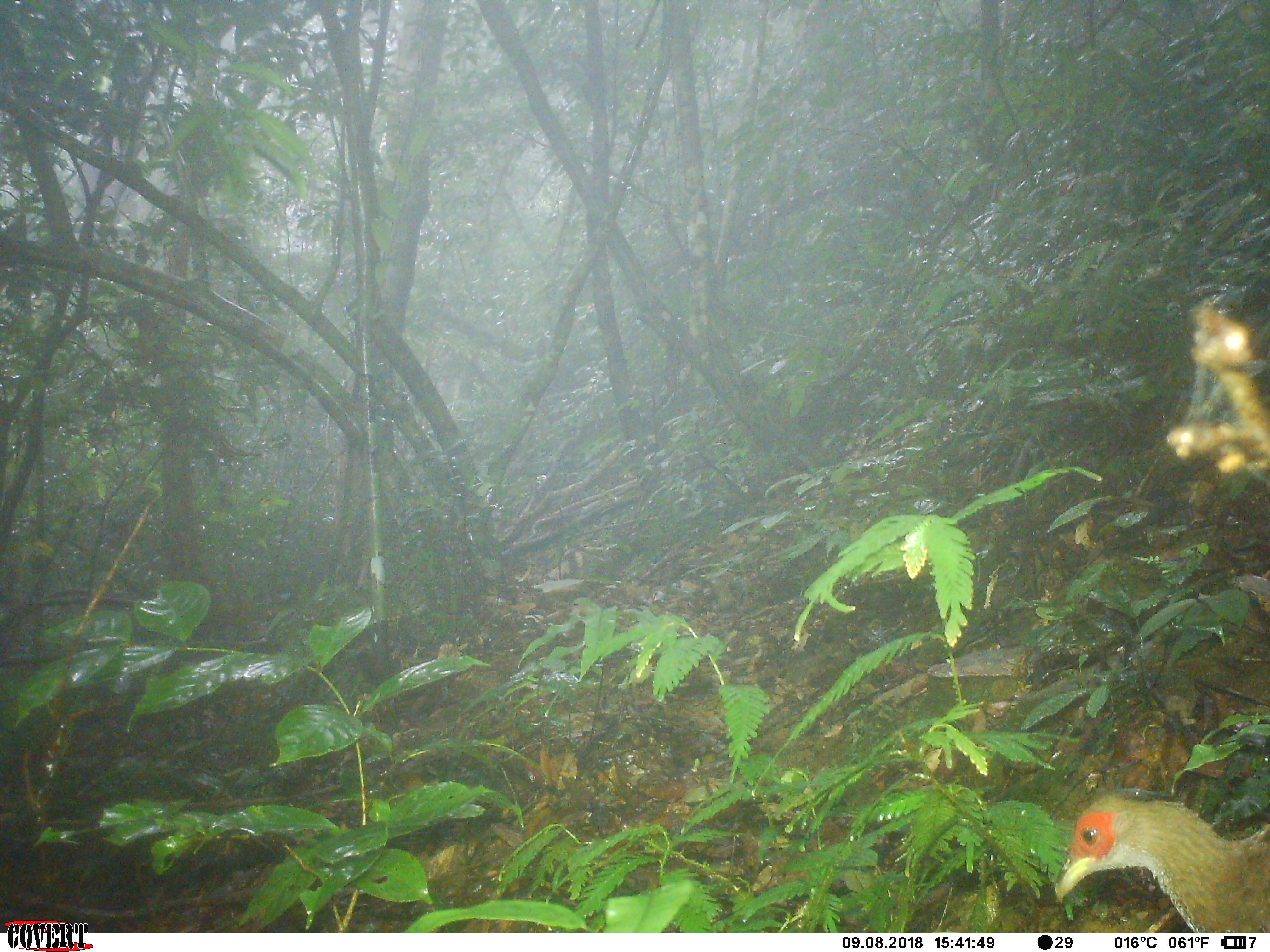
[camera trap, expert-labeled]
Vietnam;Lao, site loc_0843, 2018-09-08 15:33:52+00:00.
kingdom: Animalia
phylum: Chordata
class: Aves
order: Galliformes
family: Phasianidae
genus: Lophura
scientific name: Lophura nycthemera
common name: silver pheasant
Silver pheasant (Lophura nycthemera). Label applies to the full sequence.